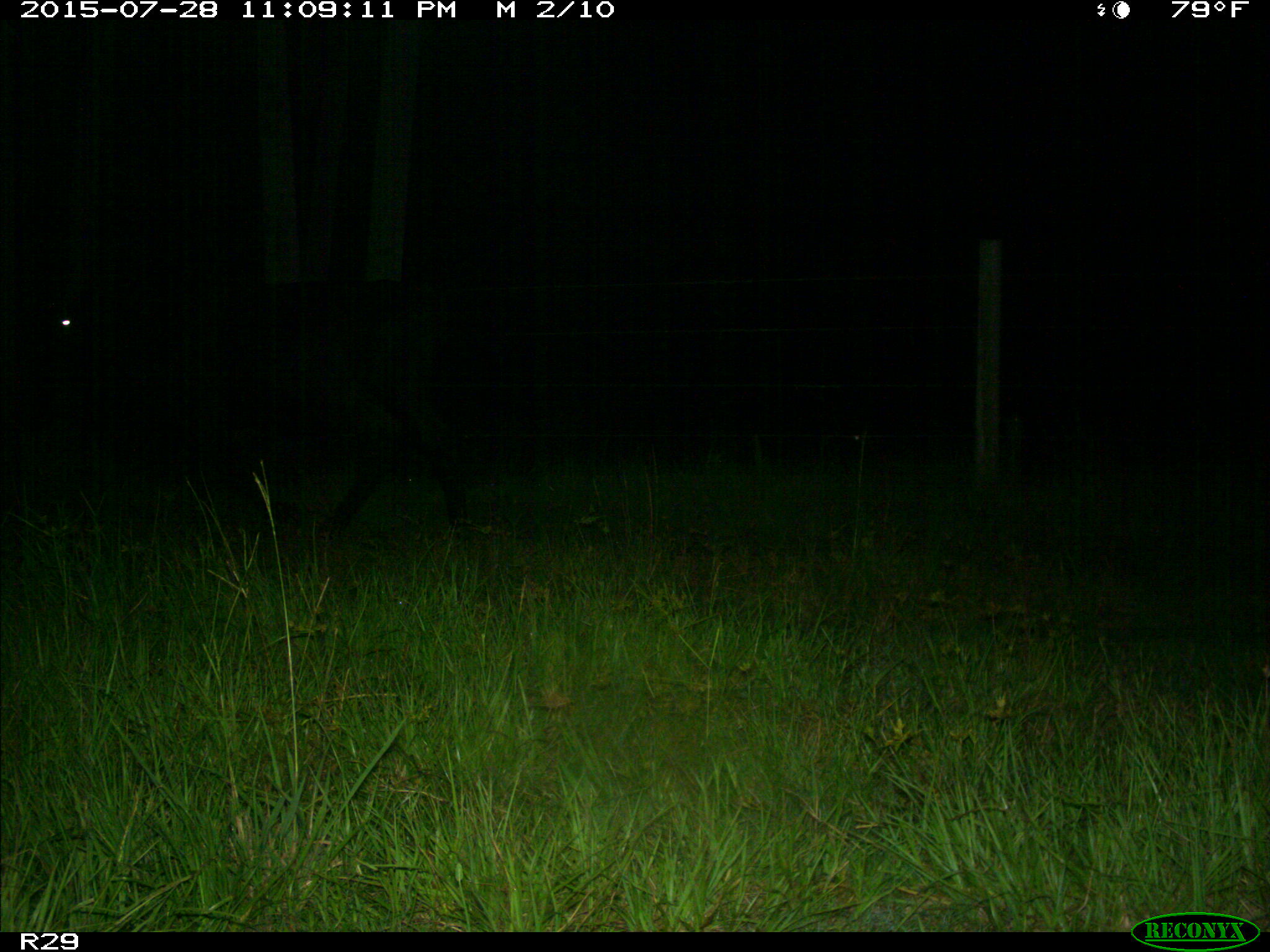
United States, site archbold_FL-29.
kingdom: Animalia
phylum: Chordata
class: Mammalia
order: Artiodactyla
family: Bovidae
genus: Bos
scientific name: Bos taurus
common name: domestic cow